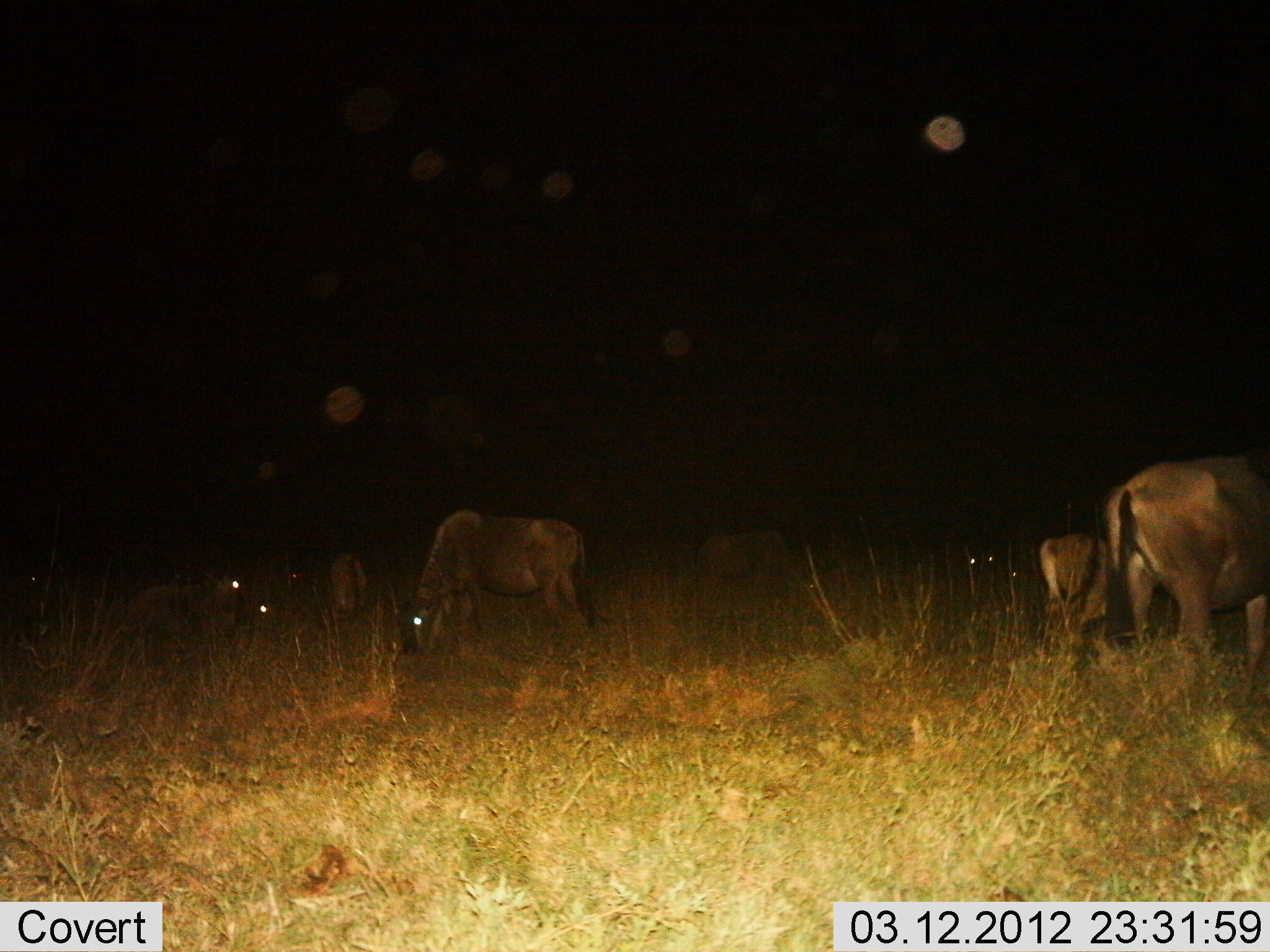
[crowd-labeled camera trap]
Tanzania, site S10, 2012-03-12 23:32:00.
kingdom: Animalia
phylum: Chordata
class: Mammalia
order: Artiodactyla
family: Bovidae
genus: Connochaetes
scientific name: Connochaetes taurinus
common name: blue wildebeest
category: wildebeest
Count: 7.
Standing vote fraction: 35%.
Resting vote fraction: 26%.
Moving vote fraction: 4%.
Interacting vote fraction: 4%.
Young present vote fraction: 17%.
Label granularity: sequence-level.